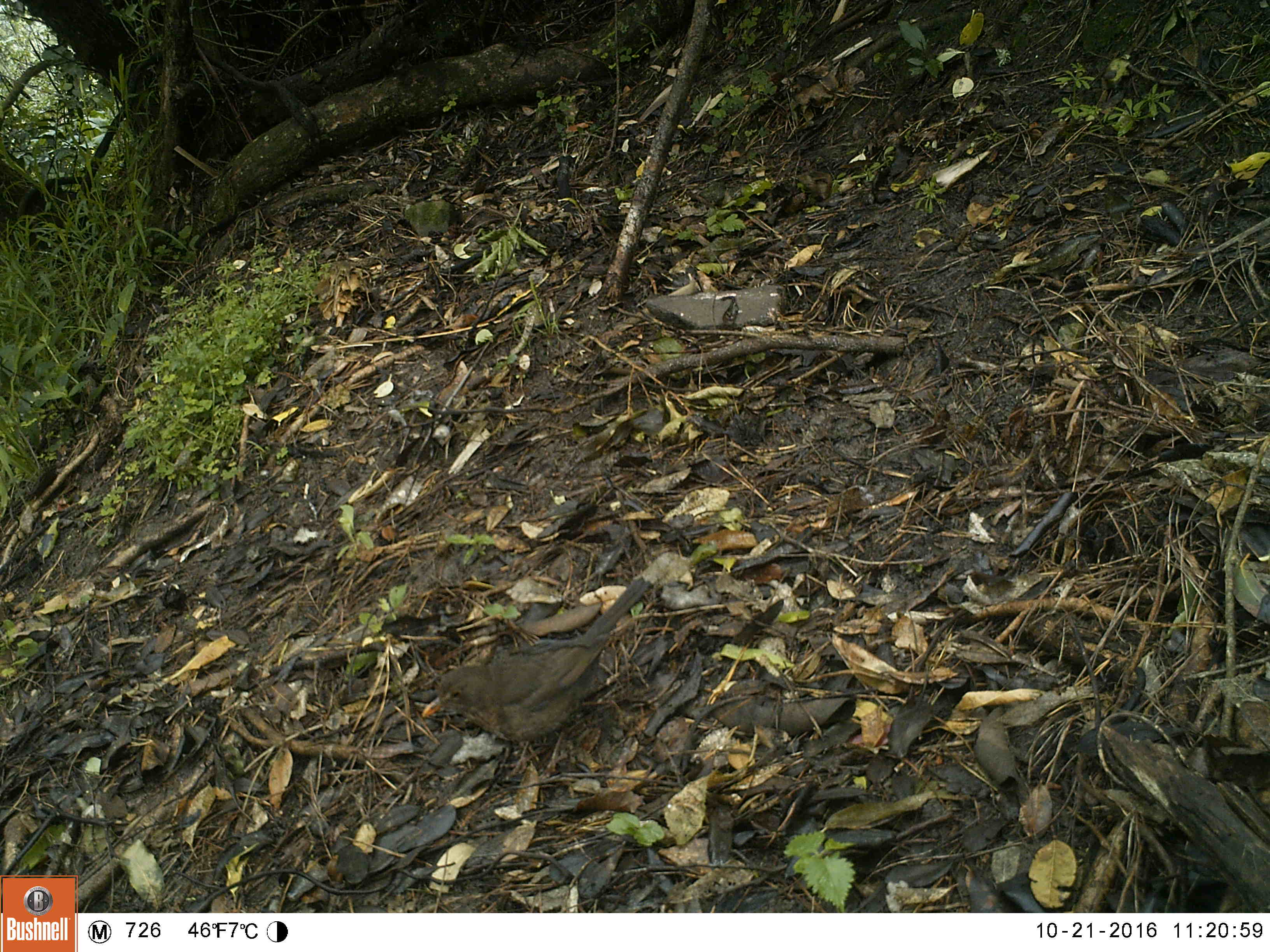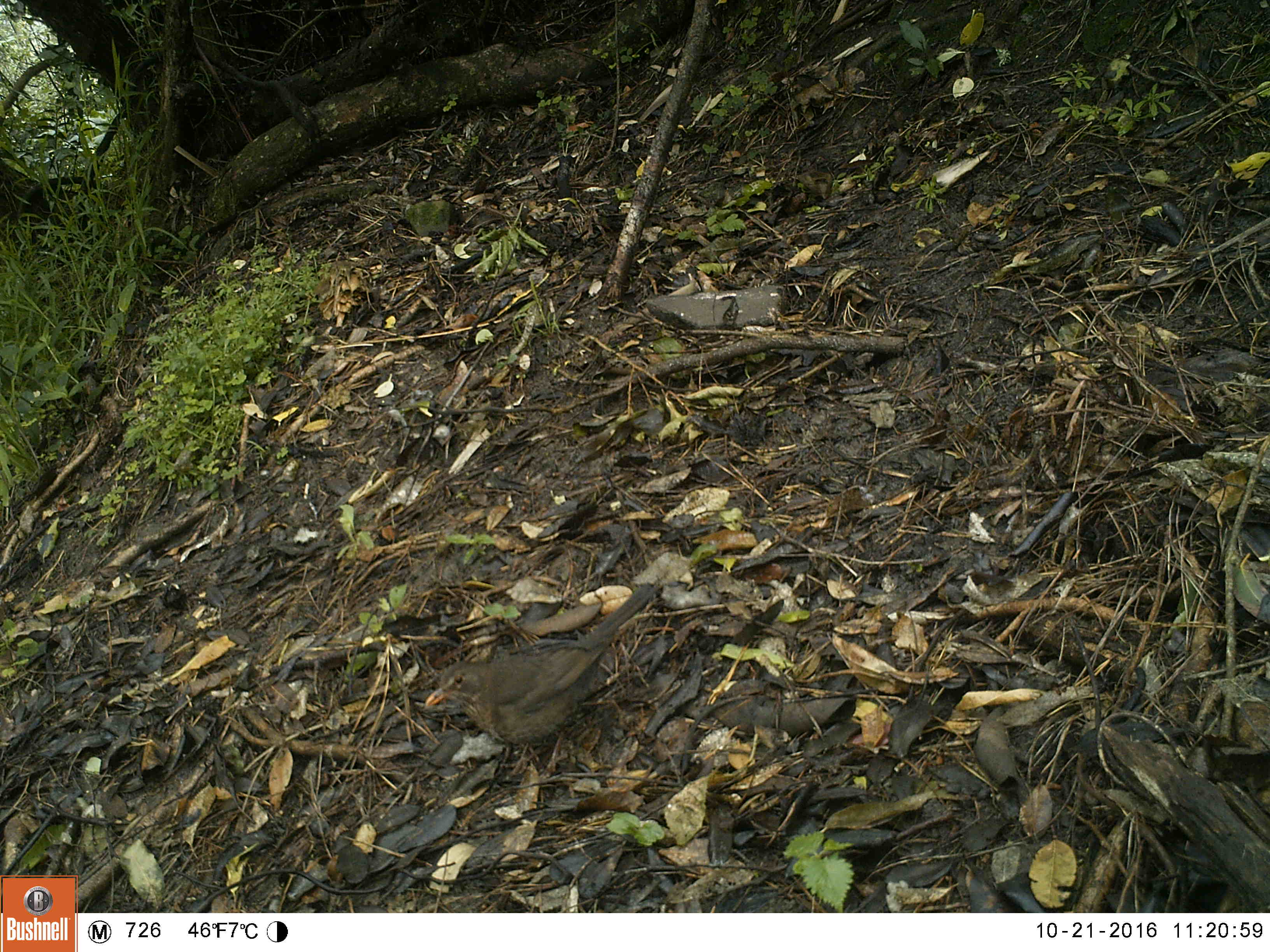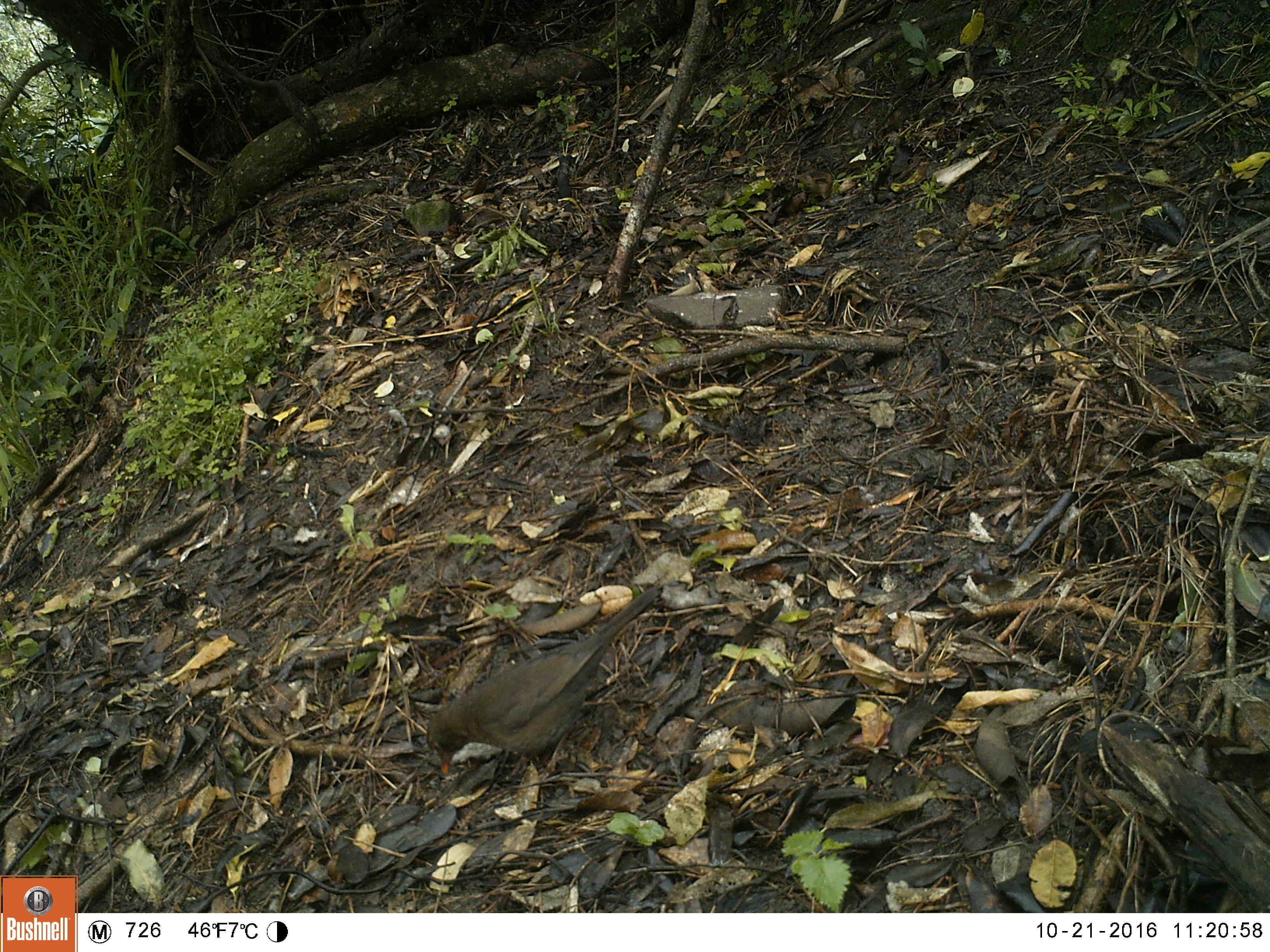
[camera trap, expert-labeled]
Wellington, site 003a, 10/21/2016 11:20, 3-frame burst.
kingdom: Animalia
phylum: Chordata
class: Aves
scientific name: Aves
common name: bird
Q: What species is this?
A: Bird (Aves).